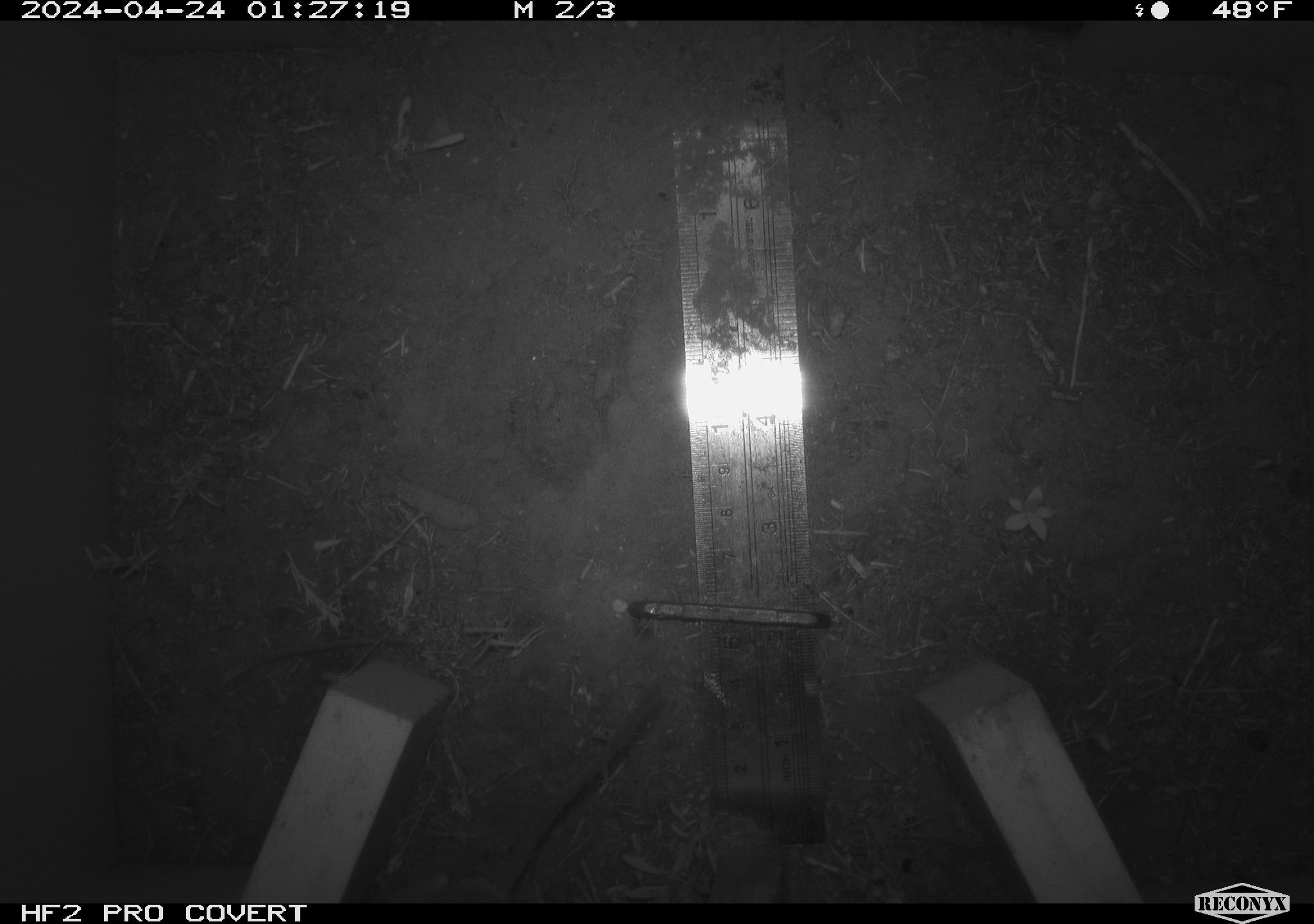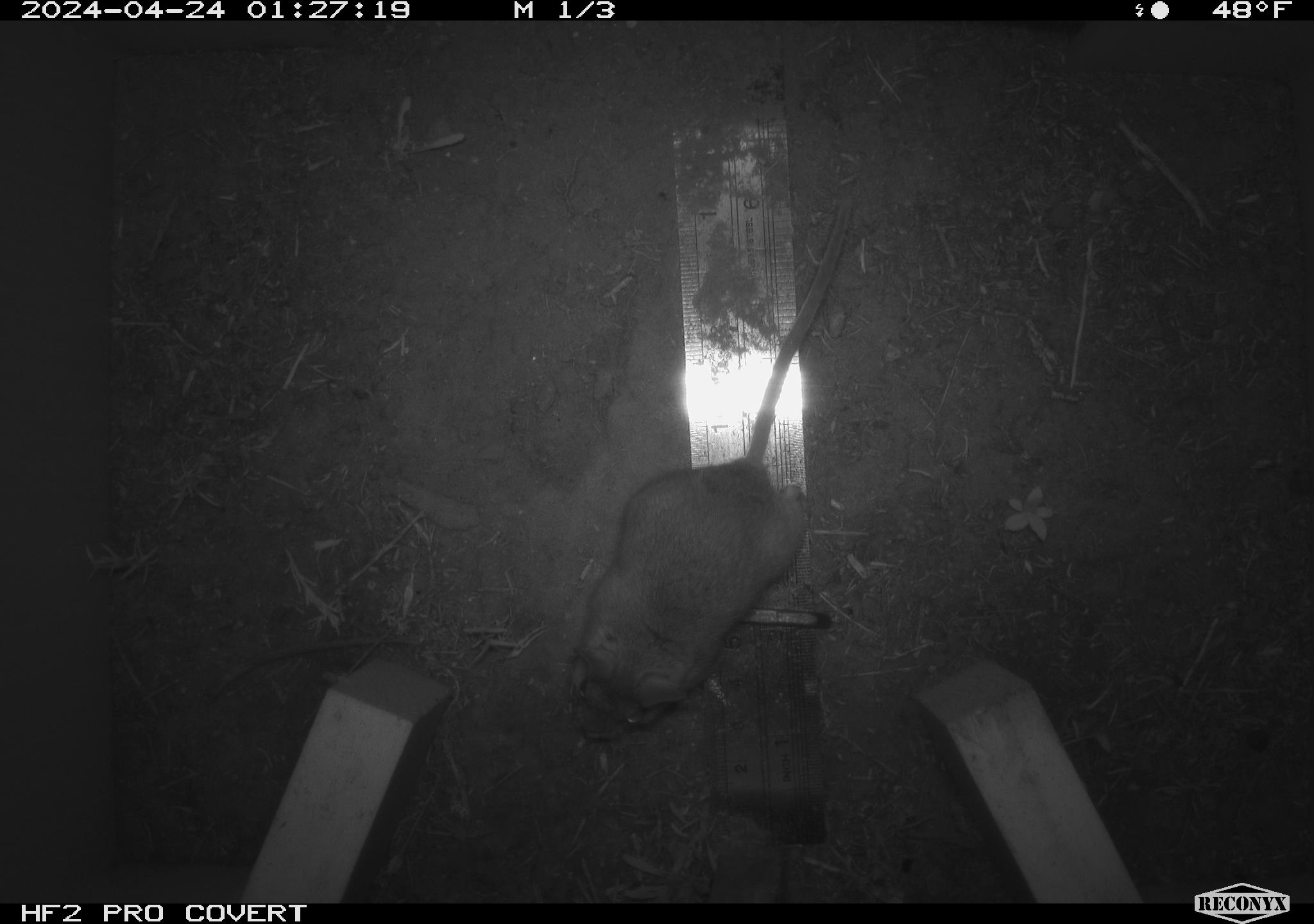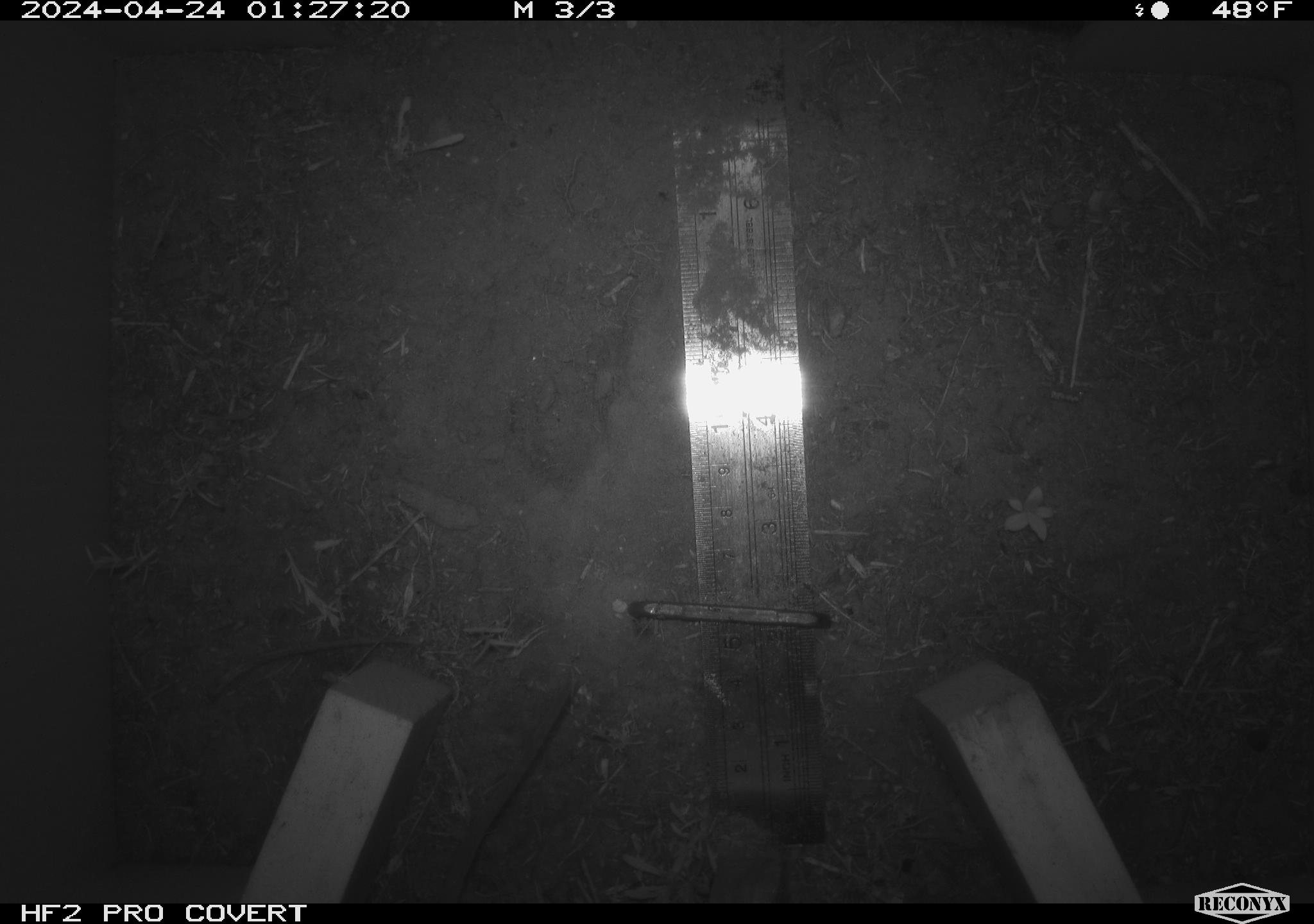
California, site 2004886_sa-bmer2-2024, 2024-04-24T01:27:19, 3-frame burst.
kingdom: Animalia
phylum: Chordata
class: Mammalia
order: Rodentia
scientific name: Rodentia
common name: mouse species